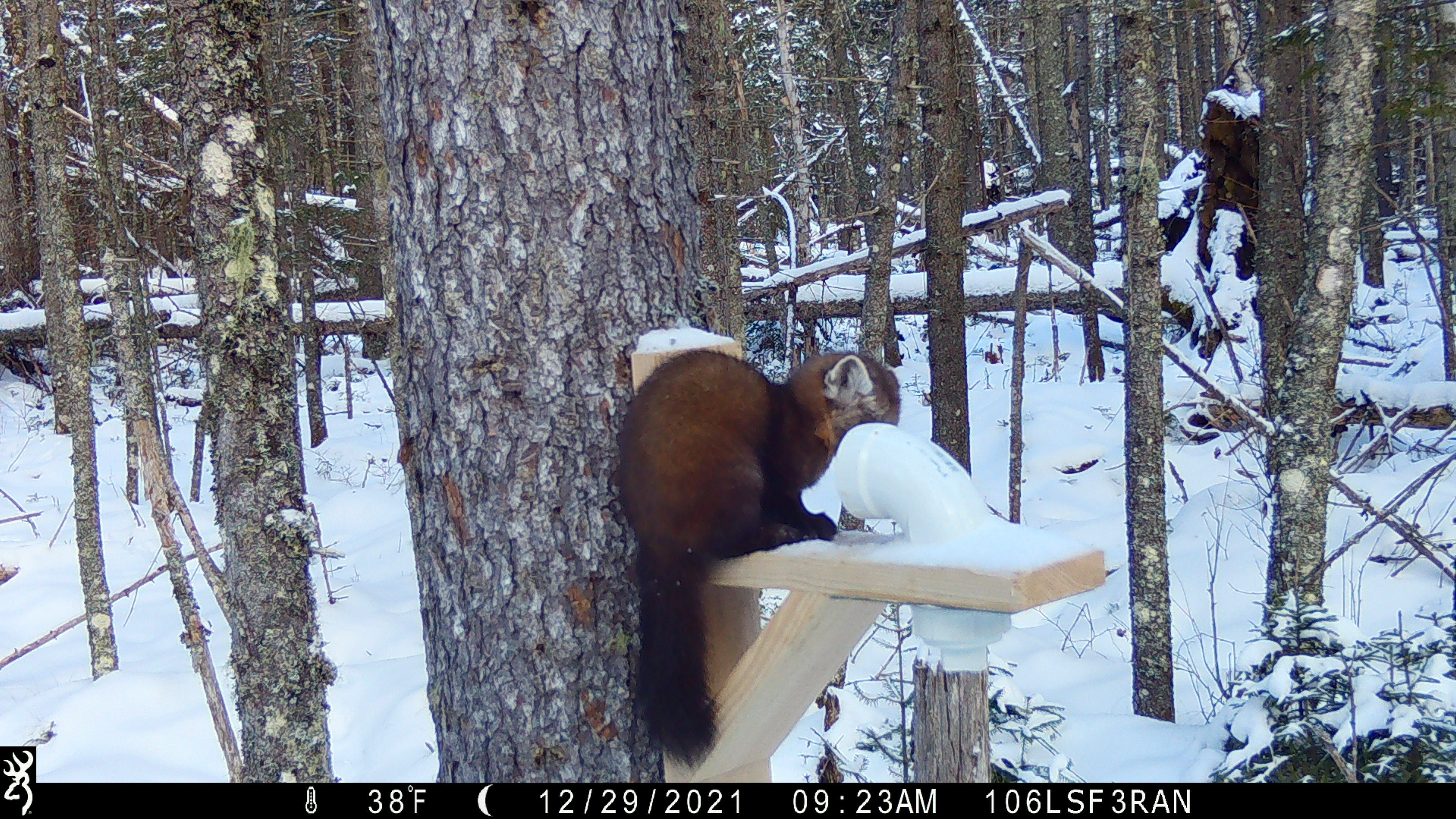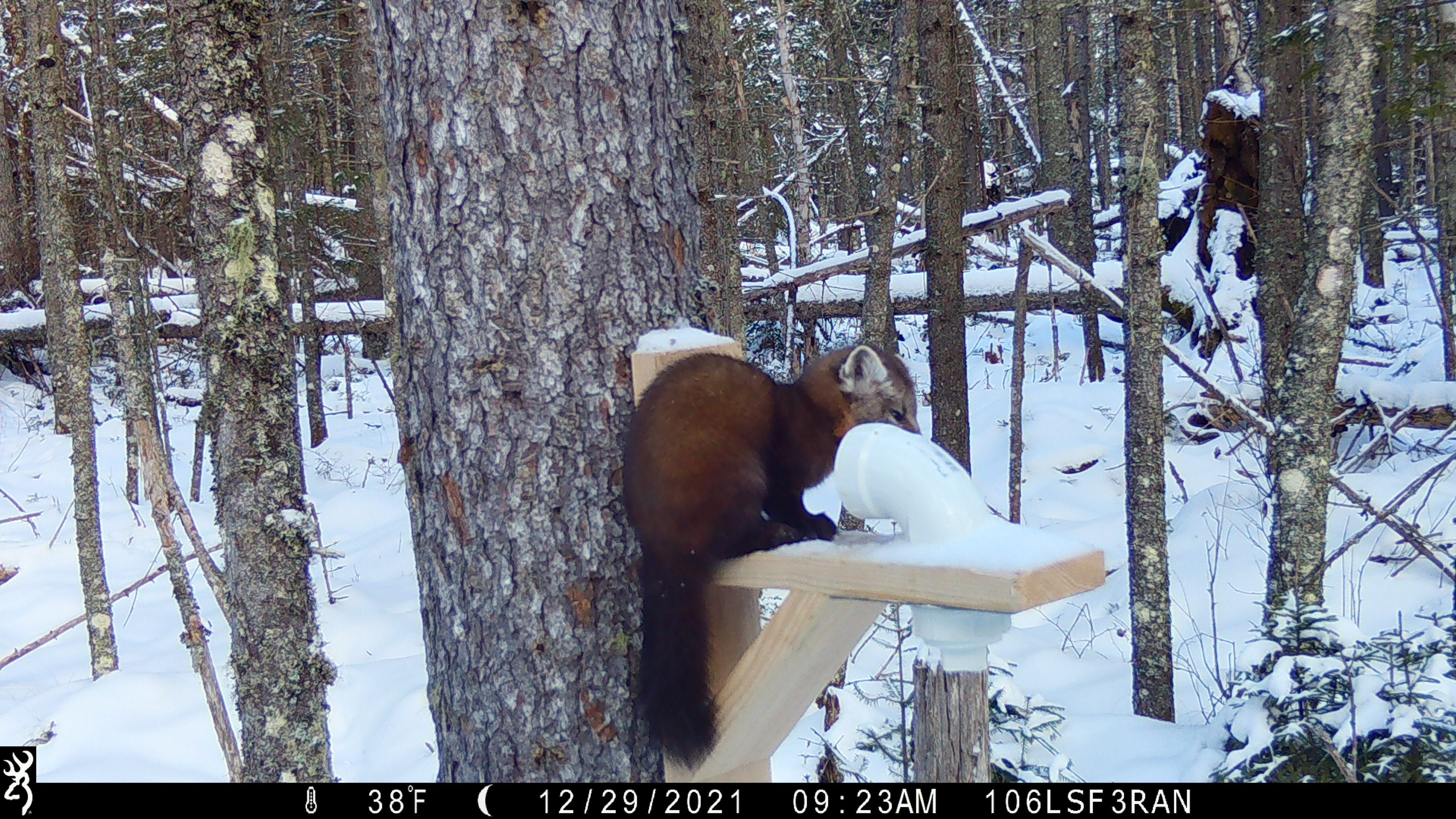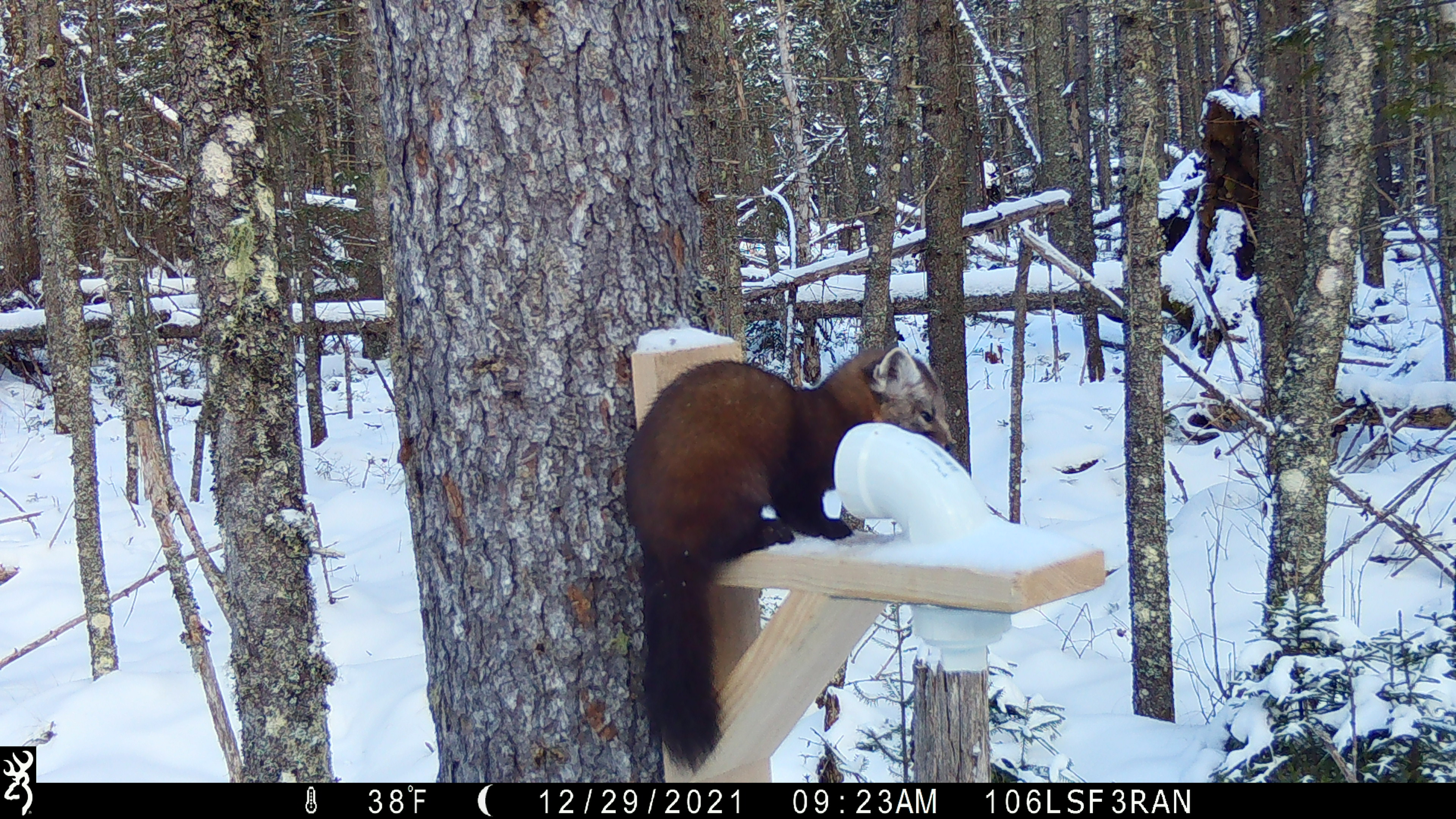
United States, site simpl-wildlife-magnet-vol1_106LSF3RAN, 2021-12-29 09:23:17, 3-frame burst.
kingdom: Animalia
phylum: Chordata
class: Mammalia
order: Carnivora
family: Mustelidae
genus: Martes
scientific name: Martes americana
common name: american marten